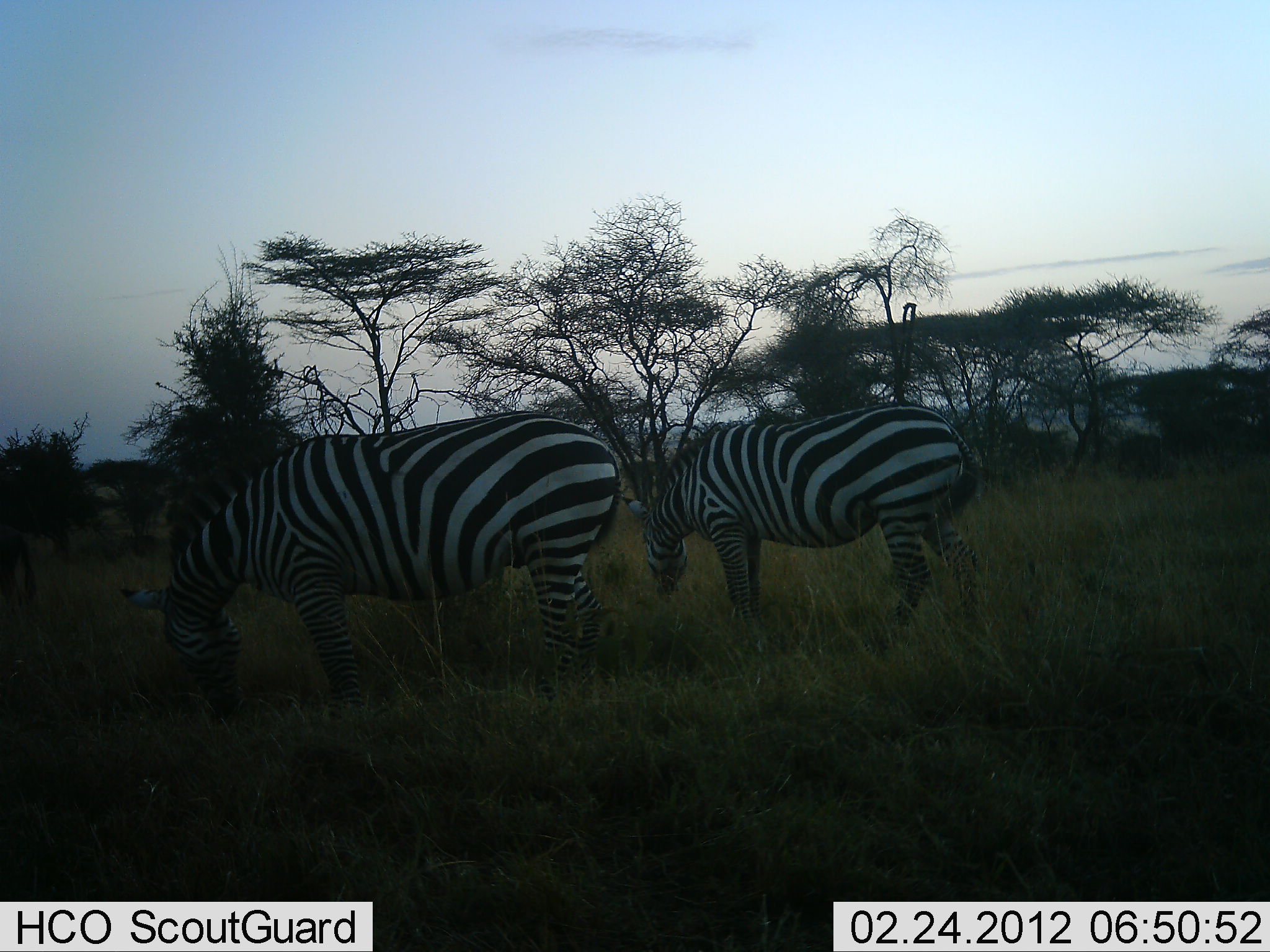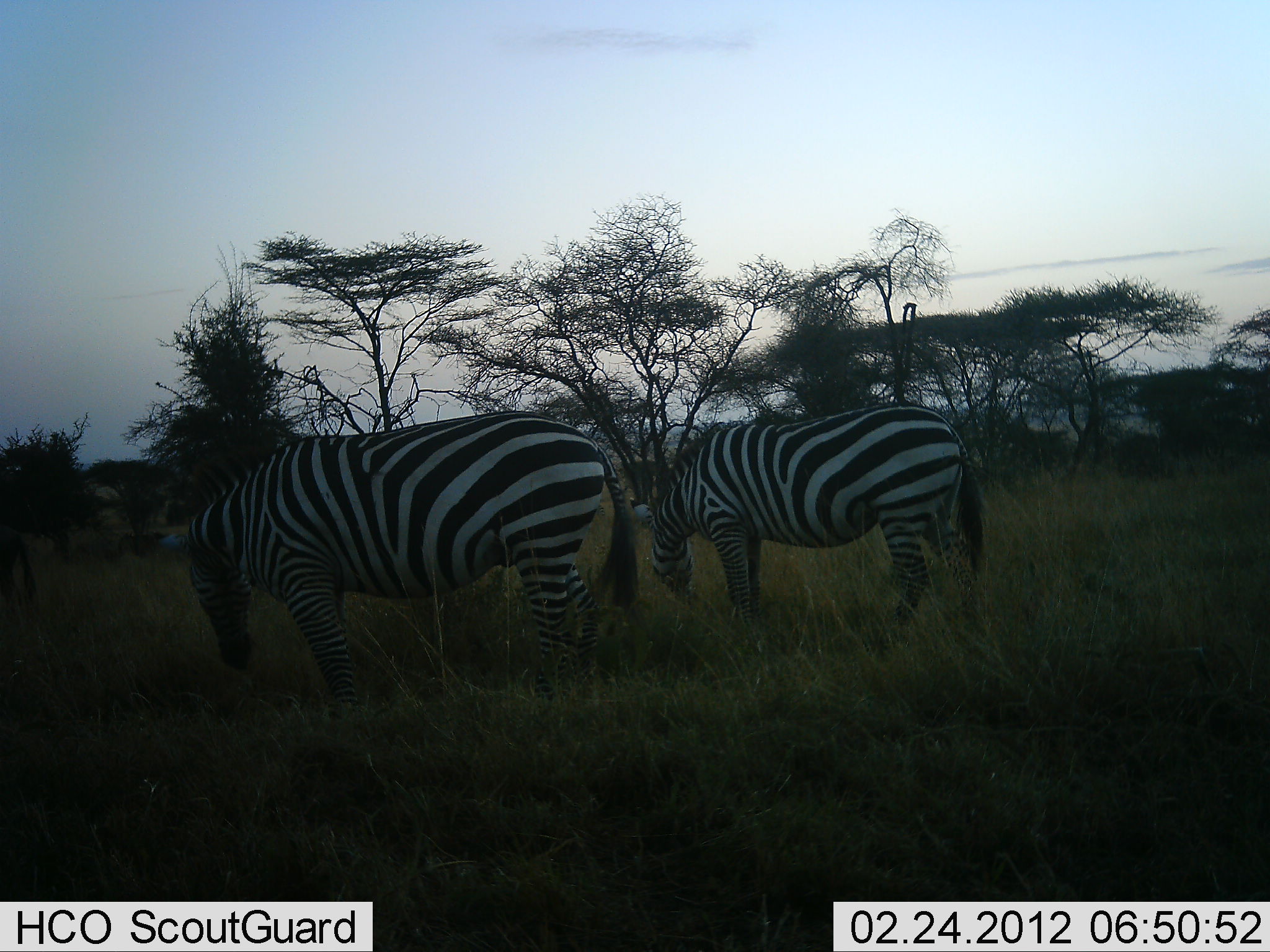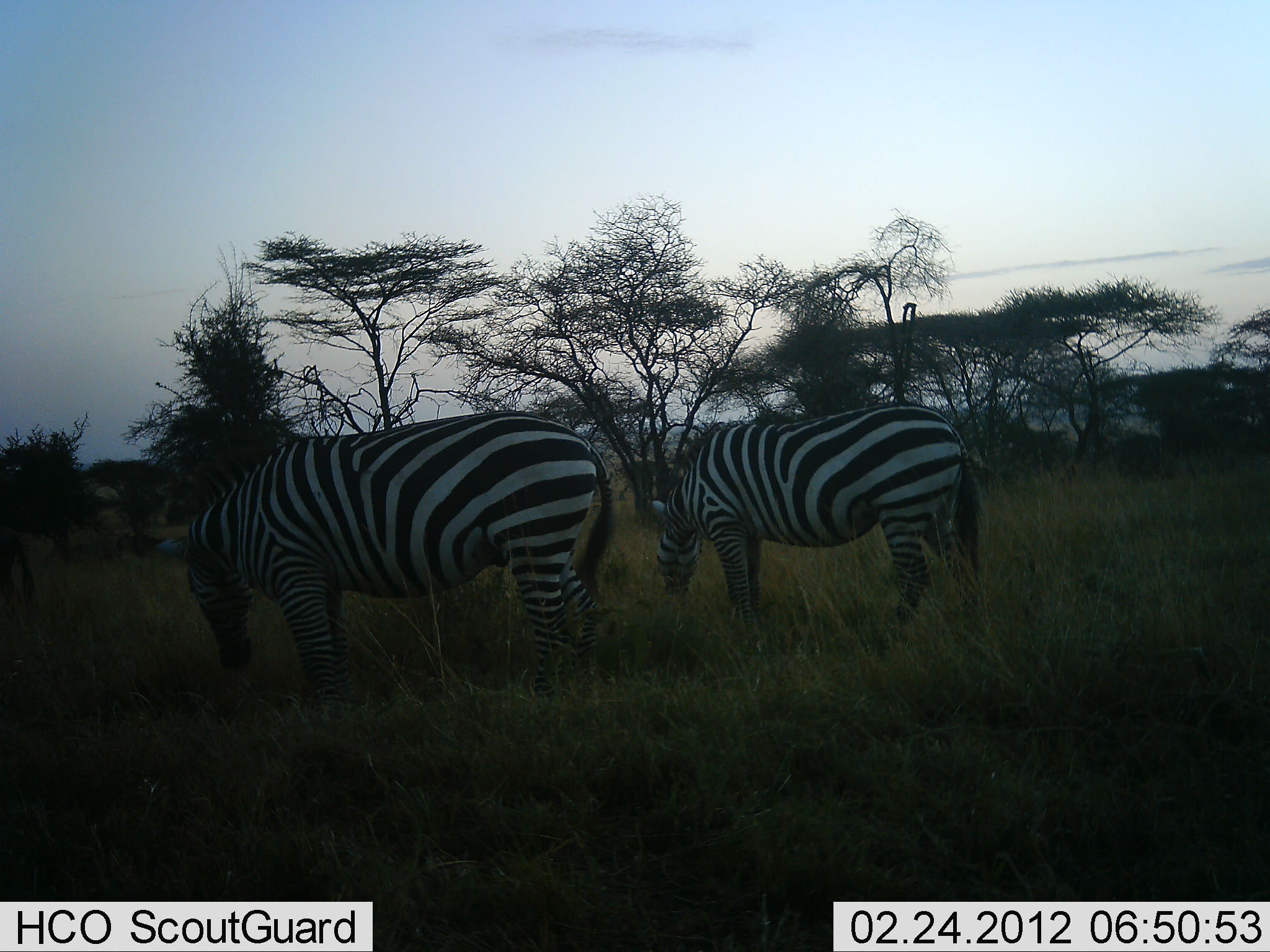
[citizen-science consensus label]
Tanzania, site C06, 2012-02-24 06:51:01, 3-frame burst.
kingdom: Animalia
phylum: Chordata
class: Mammalia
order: Perissodactyla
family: Equidae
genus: Equus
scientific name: Equus quagga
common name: plains zebra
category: zebra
Zebra (plains zebra) (Equus quagga), count 2. Behavior (volunteer vote fractions): standing 28%, resting 0%, moving 6%, interacting 0%. Young present (vote fraction): 0%. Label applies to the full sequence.